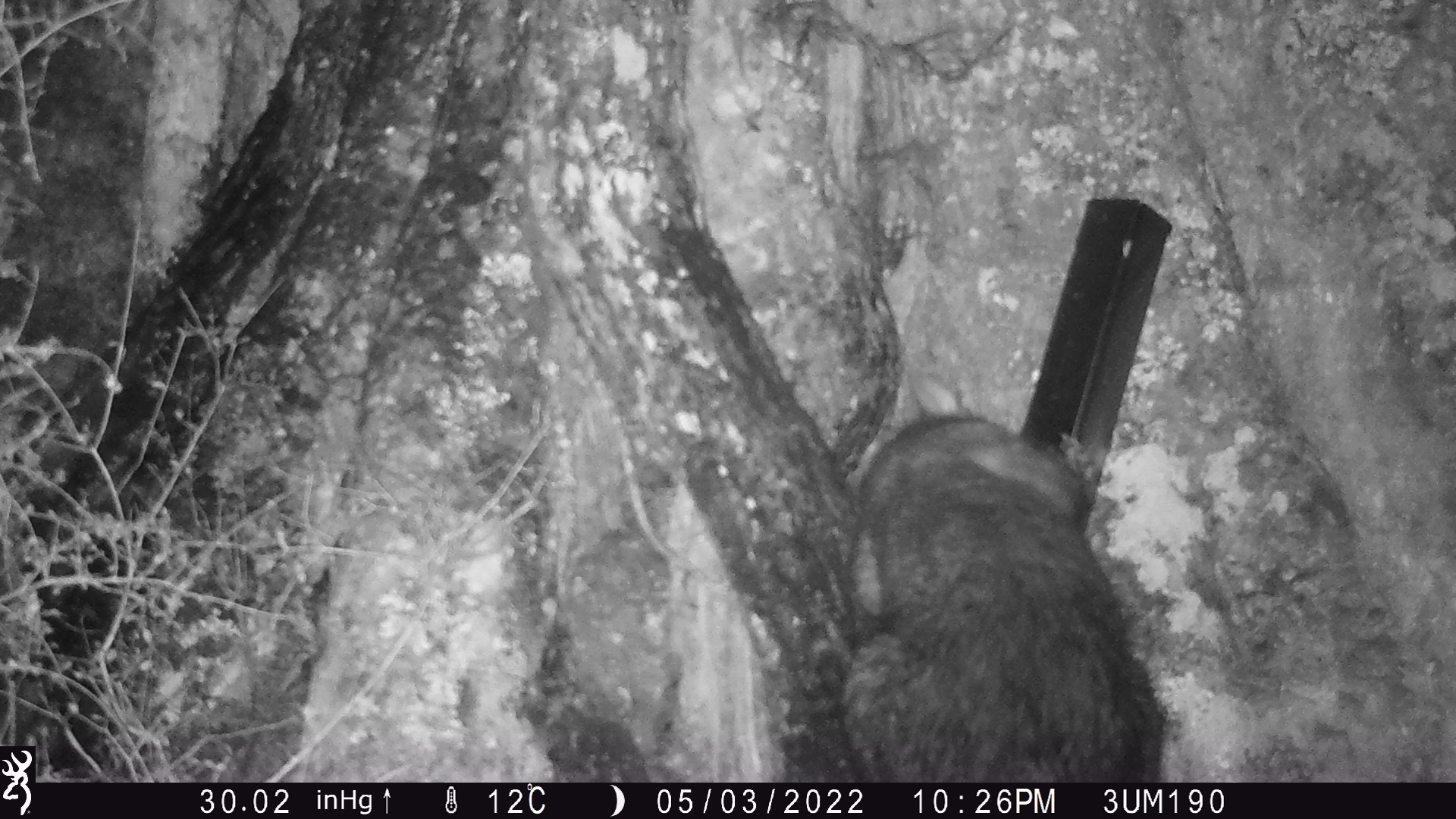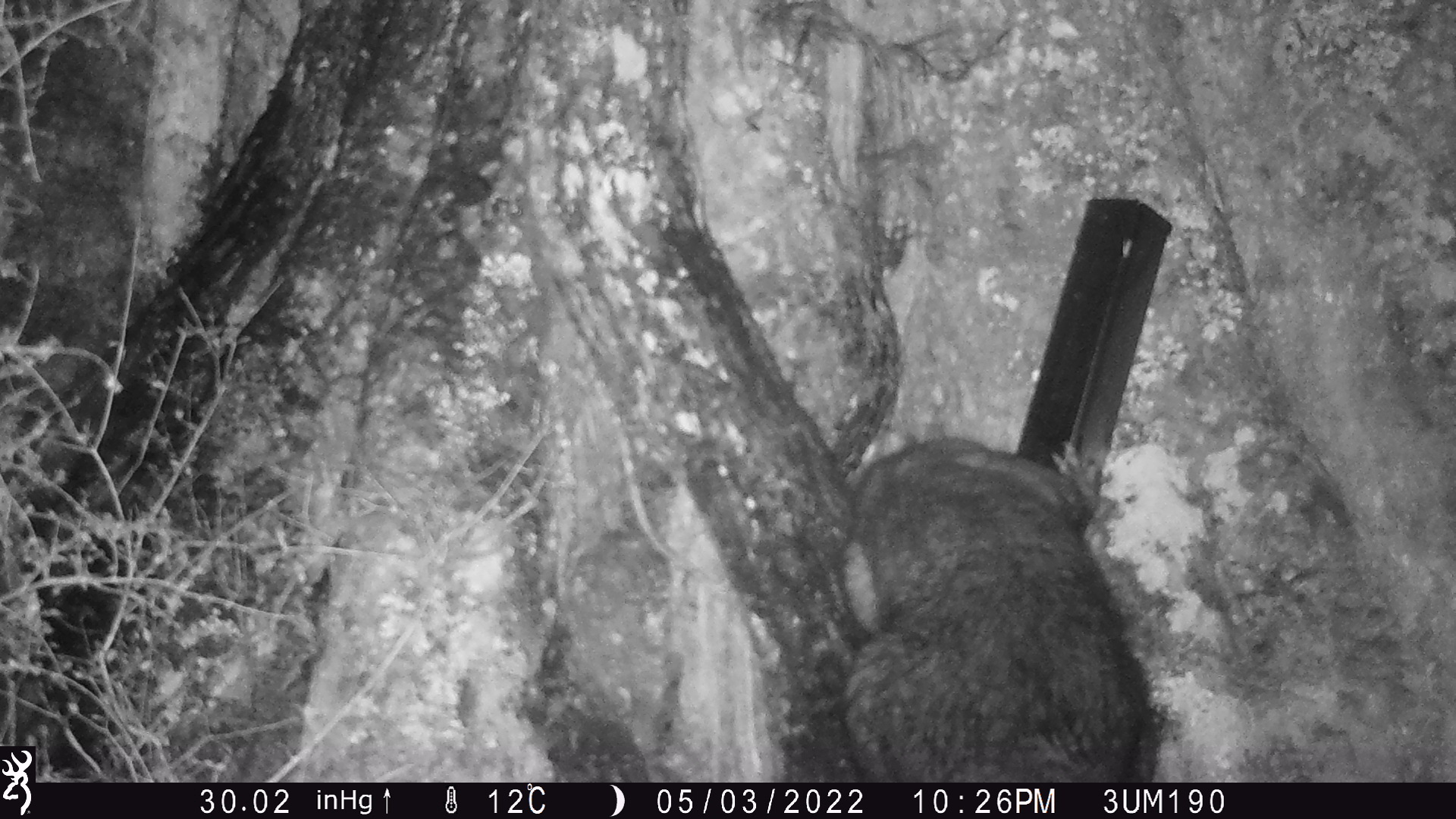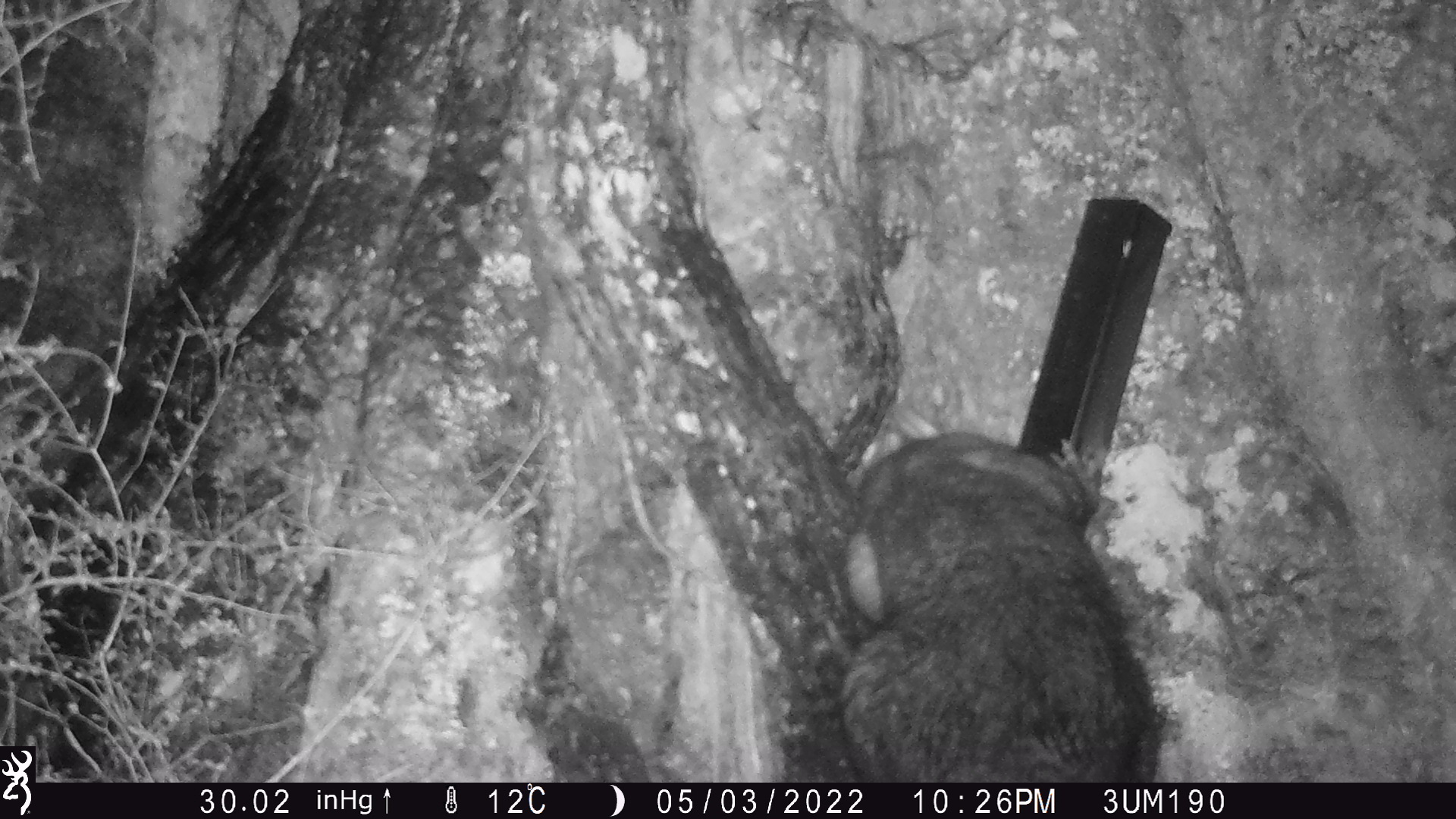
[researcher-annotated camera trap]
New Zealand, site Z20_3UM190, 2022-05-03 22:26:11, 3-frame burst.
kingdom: Animalia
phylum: Chordata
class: Mammalia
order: Diprotodontia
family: Phalangeridae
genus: Trichosurus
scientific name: Trichosurus vulpecula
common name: common brushtail possum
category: possum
Possum (common brushtail possum) (Trichosurus vulpecula).